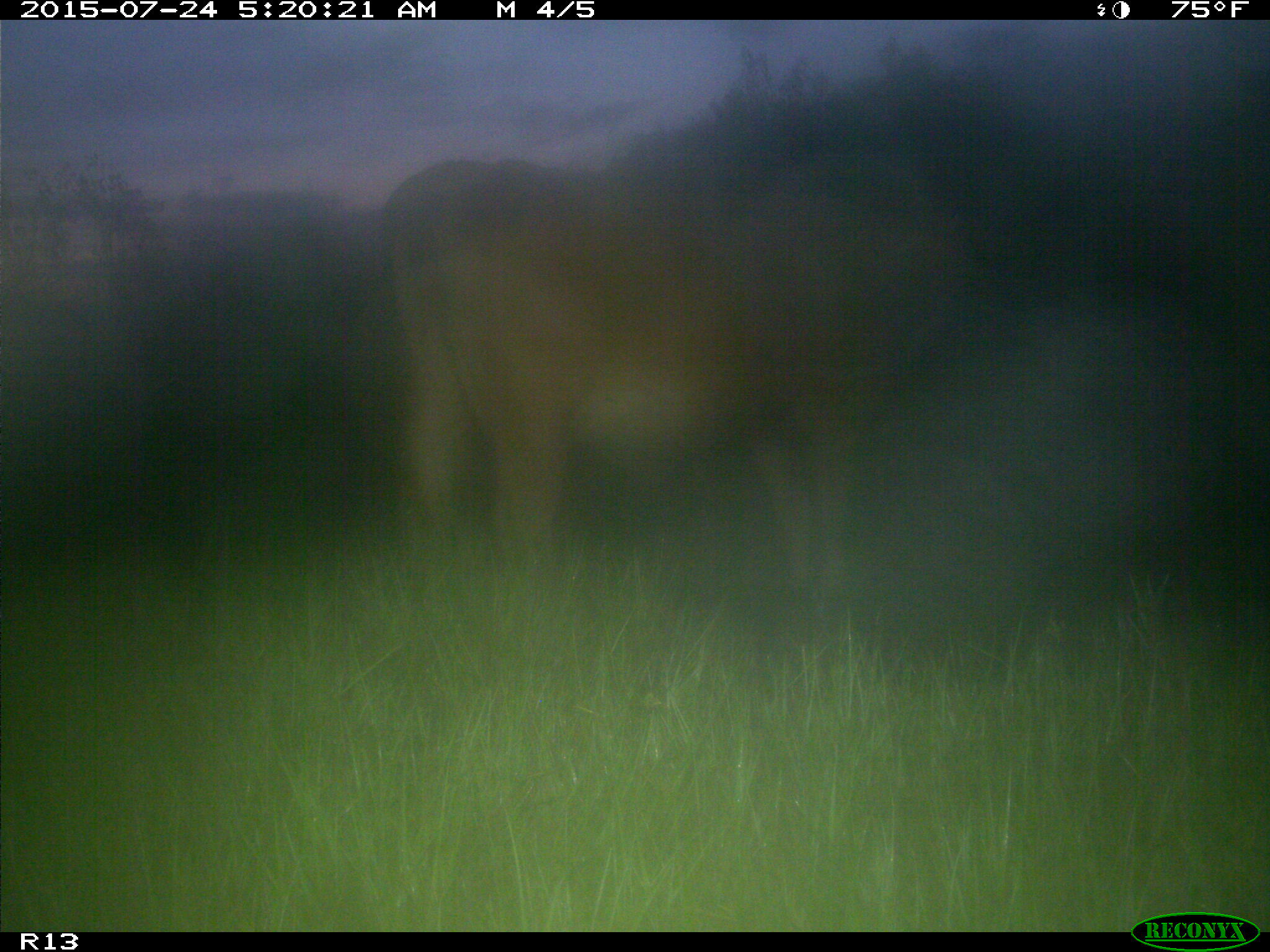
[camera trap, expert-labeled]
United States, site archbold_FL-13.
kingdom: Animalia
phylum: Chordata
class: Mammalia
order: Artiodactyla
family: Bovidae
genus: Bos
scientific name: Bos taurus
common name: domestic cow